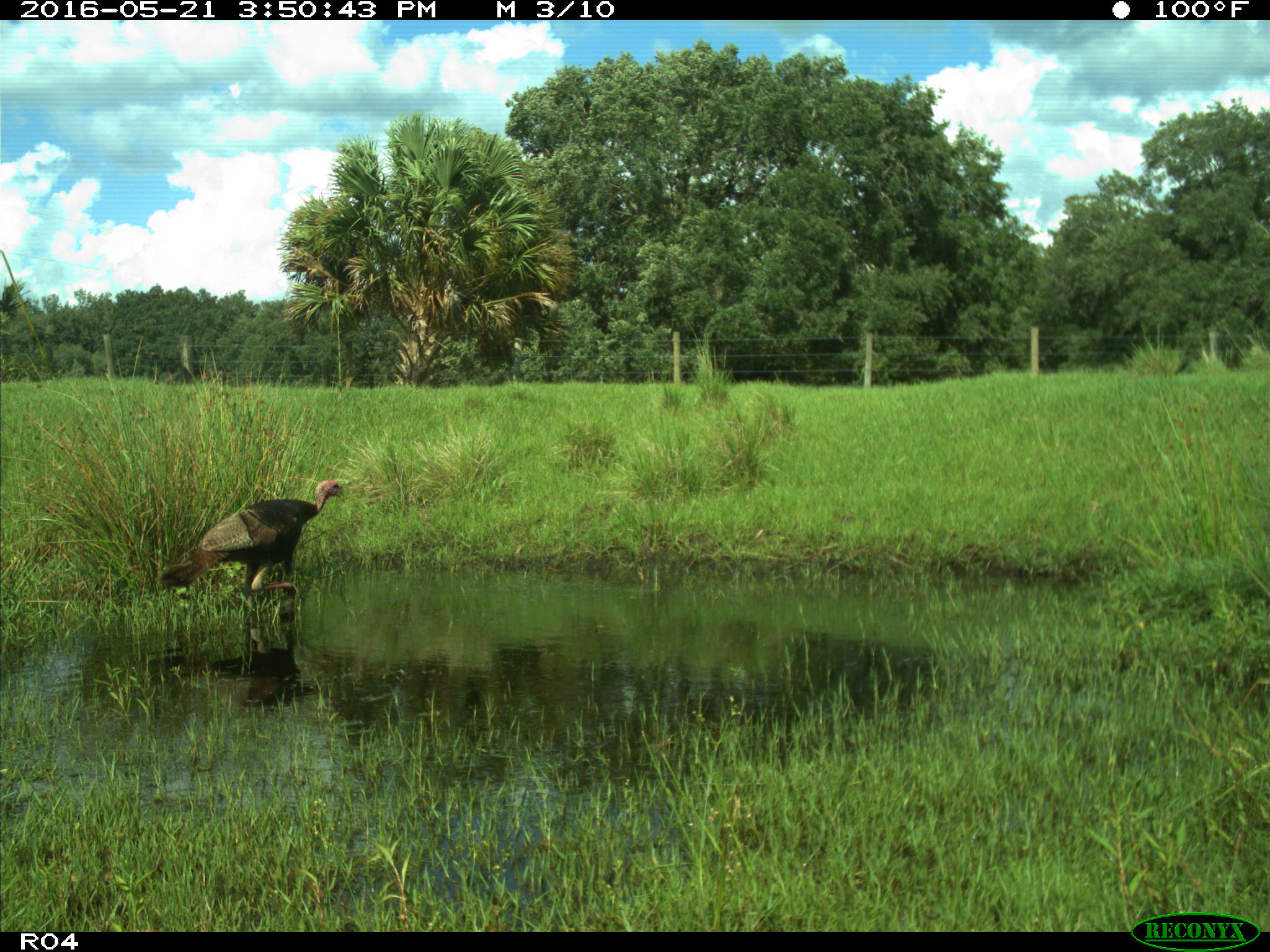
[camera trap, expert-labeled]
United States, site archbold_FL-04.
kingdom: Animalia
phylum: Chordata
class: Aves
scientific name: Aves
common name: birds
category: unidentified bird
Unidentified bird (birds) (Aves).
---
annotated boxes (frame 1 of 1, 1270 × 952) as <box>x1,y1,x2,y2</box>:
animal: <box>154,478,344,600</box>